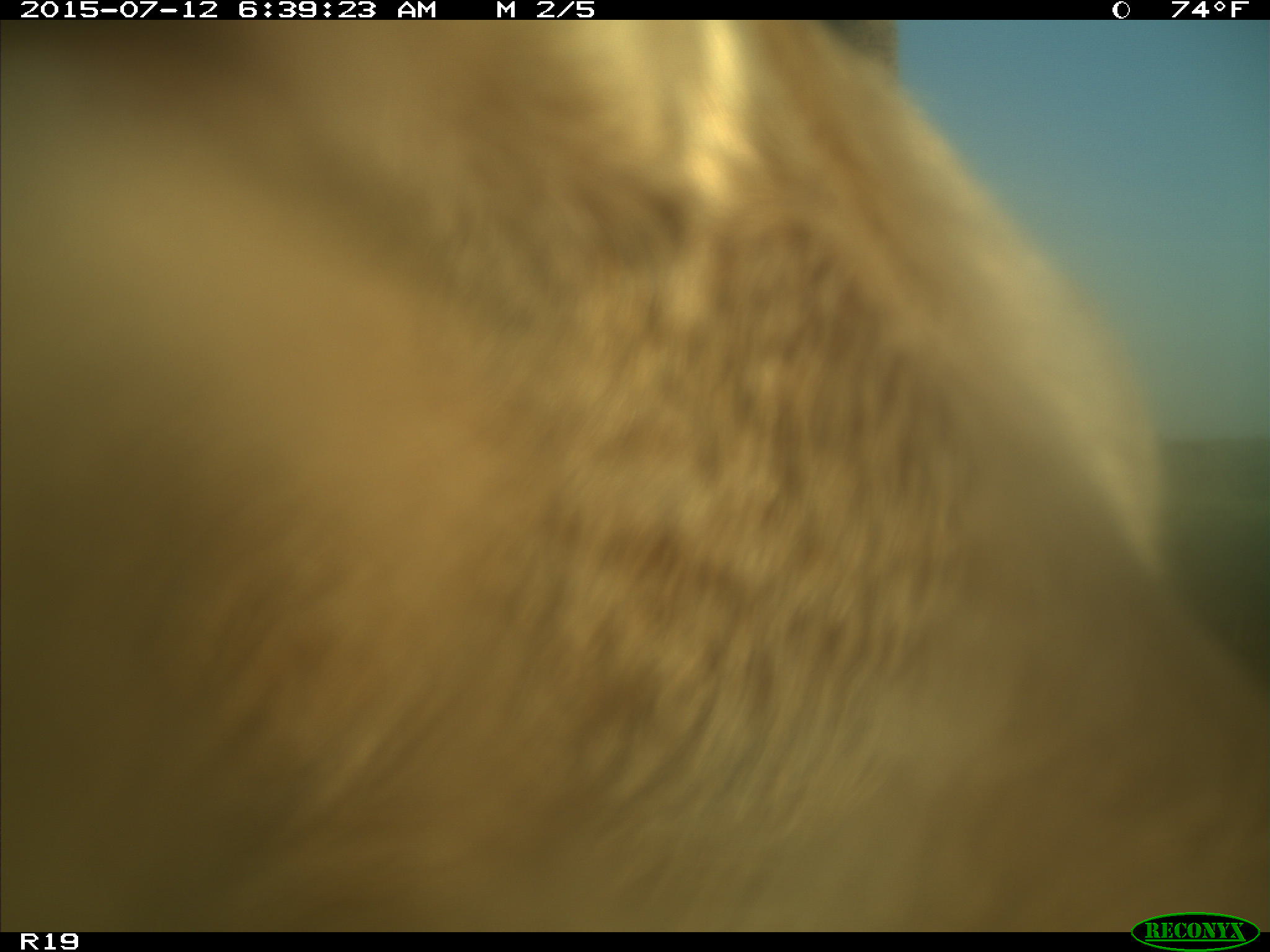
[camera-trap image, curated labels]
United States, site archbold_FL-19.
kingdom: Animalia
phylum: Chordata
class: Mammalia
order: Artiodactyla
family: Bovidae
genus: Bos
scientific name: Bos taurus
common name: domestic cow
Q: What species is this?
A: Bos taurus (domestic cow).